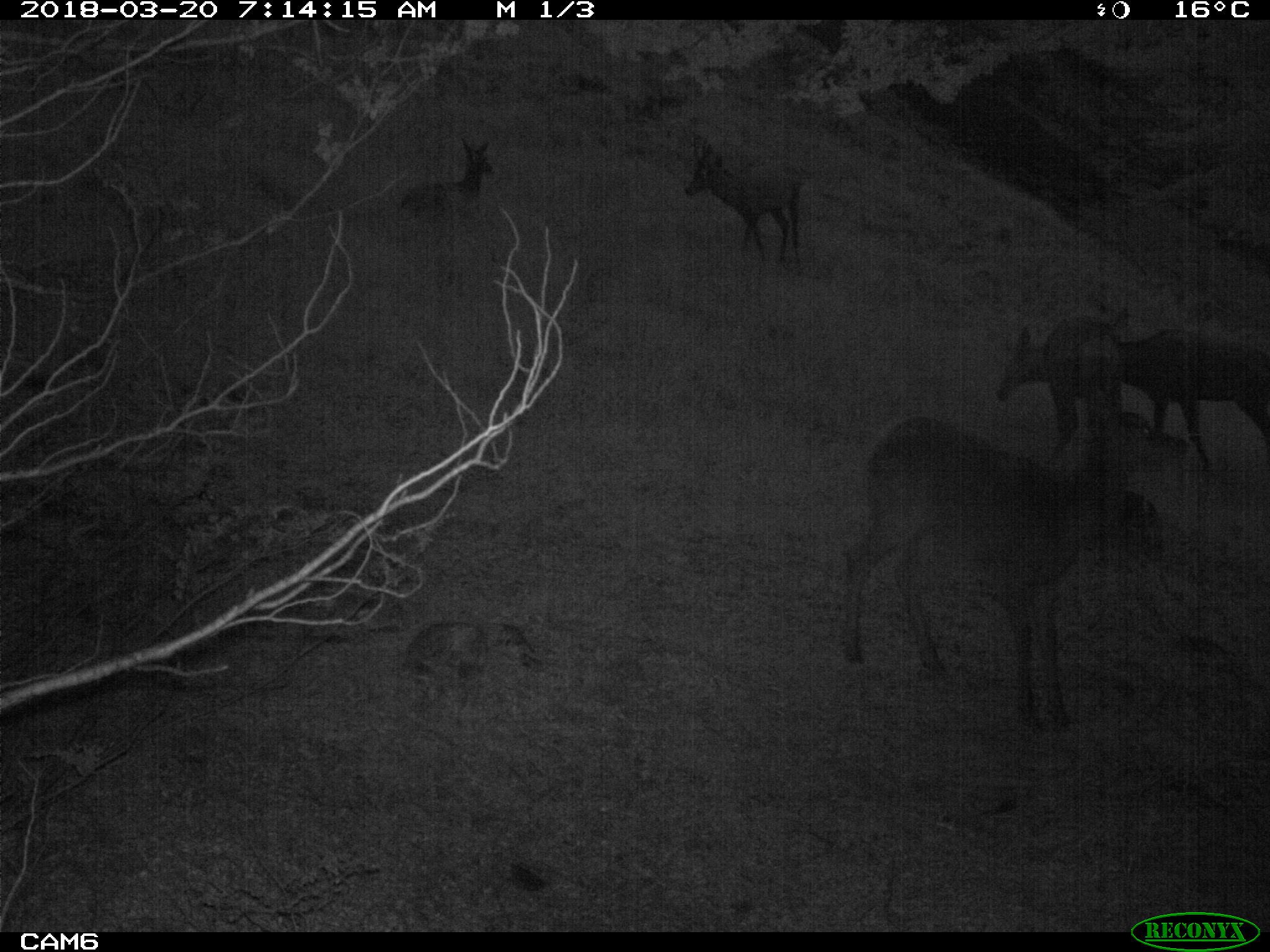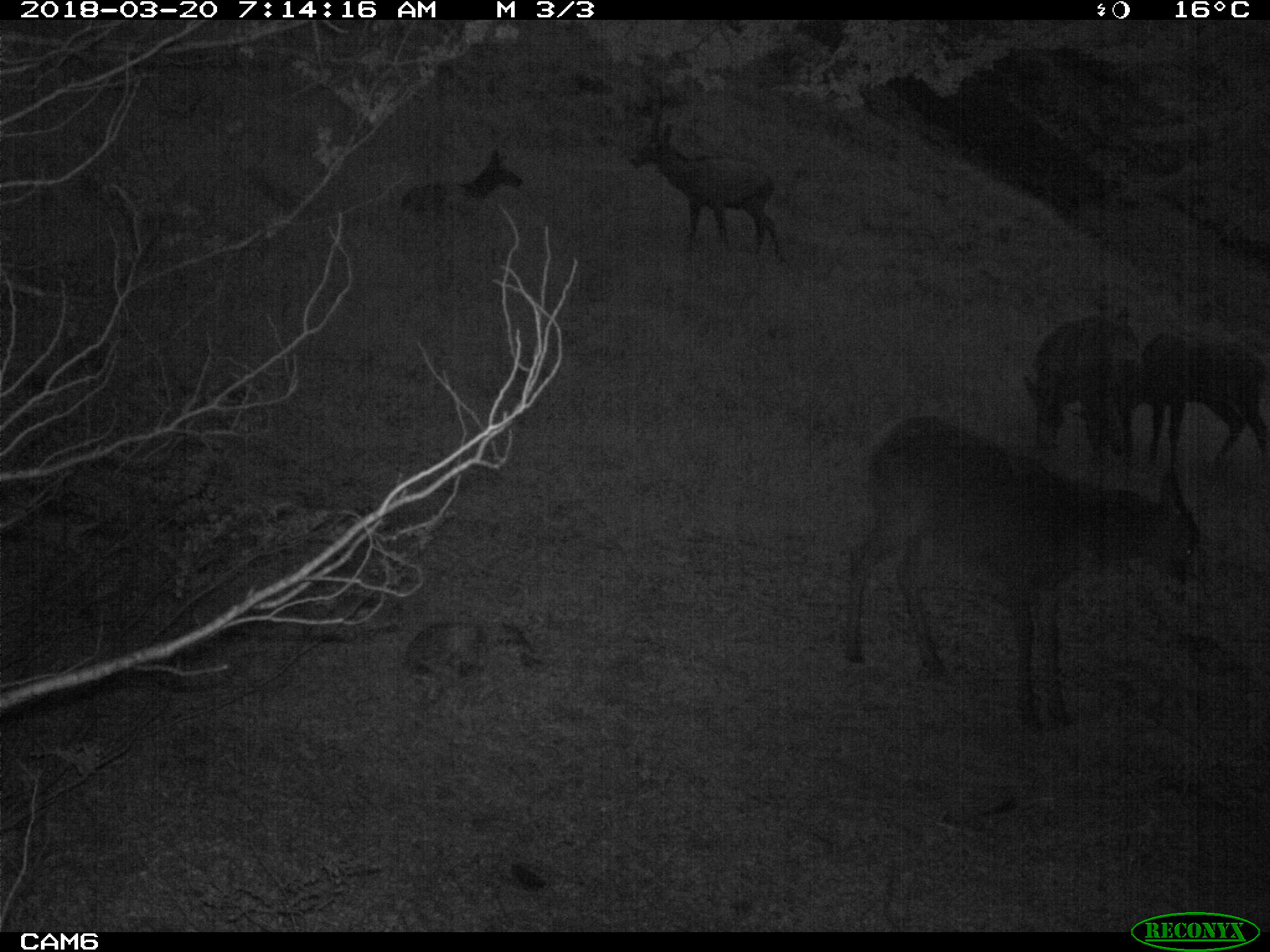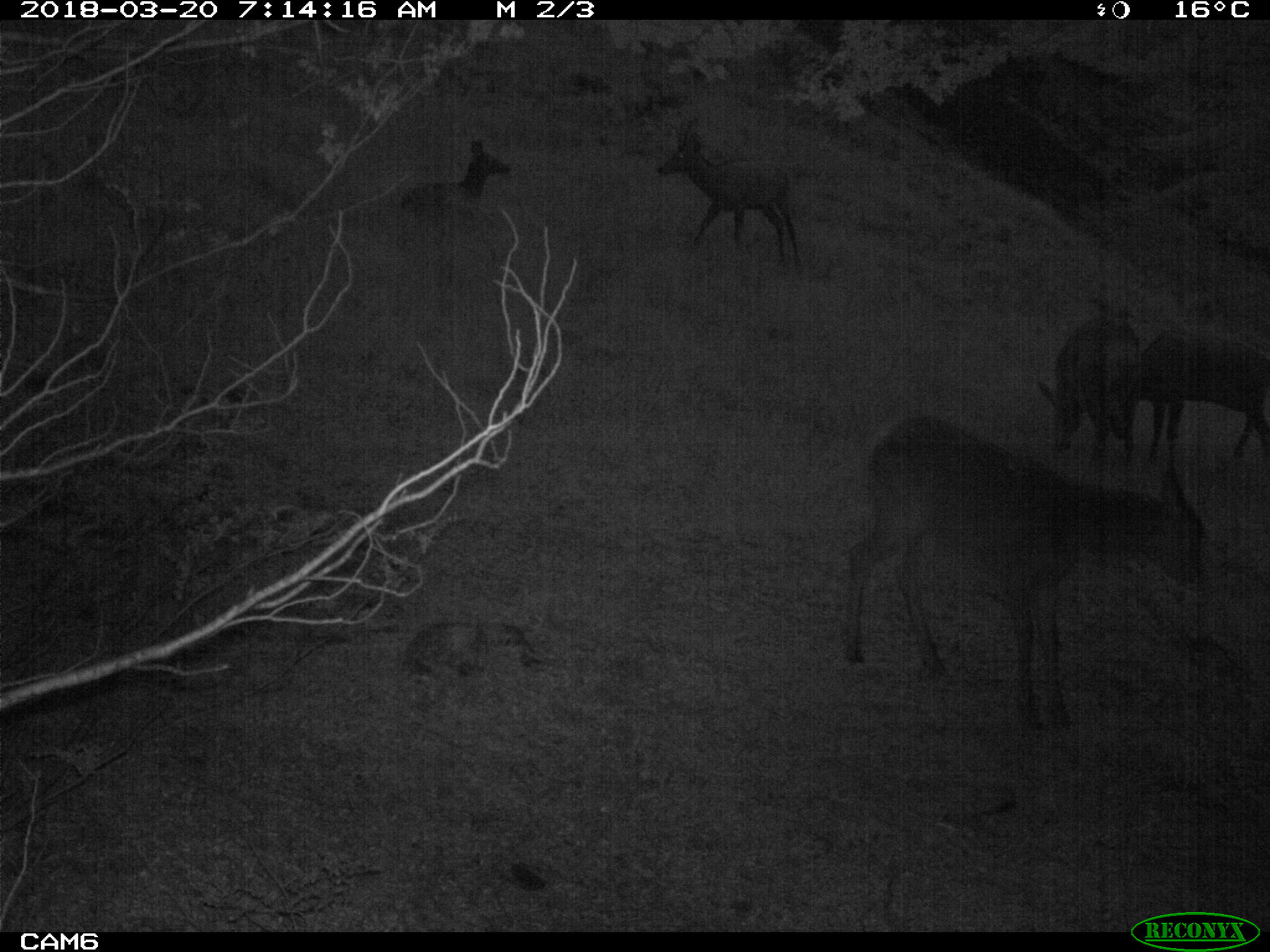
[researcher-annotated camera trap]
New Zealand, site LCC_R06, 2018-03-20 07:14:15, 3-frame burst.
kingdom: Animalia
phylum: Chordata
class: Mammalia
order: Artiodactyla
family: Cervidae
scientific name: Cervidae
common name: deer